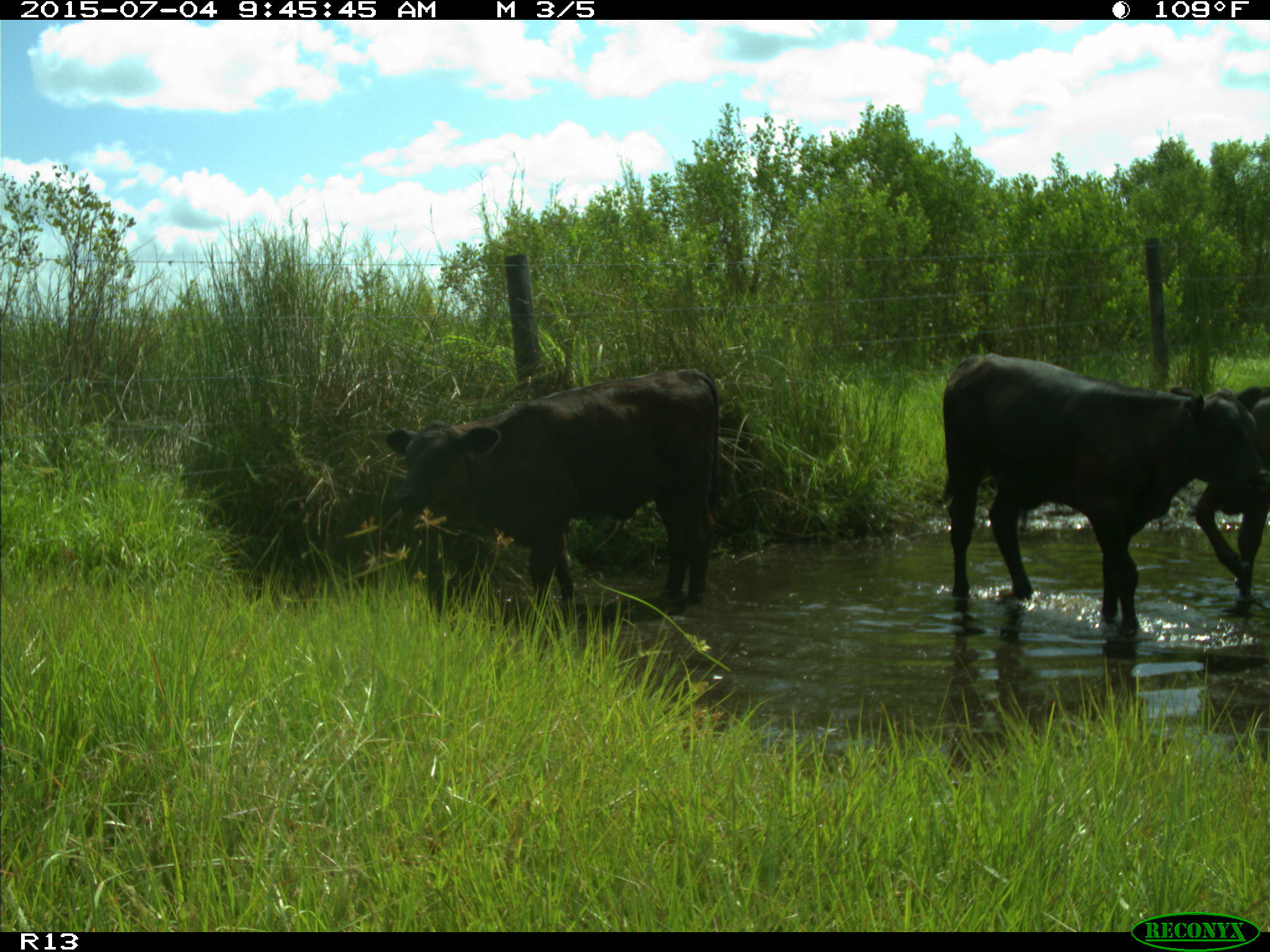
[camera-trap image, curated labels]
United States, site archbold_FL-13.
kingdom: Animalia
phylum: Chordata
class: Mammalia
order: Artiodactyla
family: Bovidae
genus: Bos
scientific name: Bos taurus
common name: domestic cow